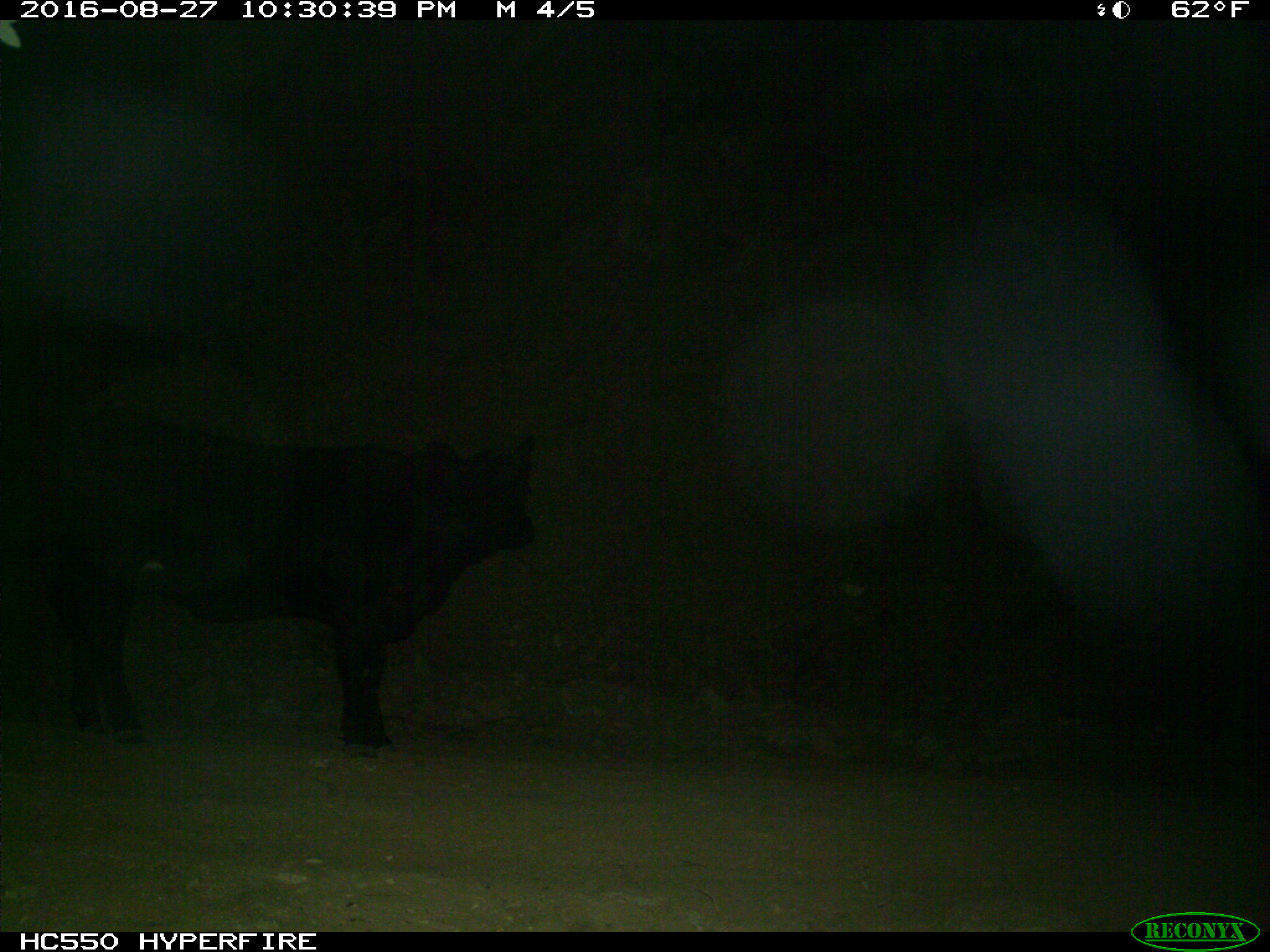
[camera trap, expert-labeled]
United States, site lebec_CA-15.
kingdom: Animalia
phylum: Chordata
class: Mammalia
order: Artiodactyla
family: Bovidae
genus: Bos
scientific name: Bos taurus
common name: domestic cow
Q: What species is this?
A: Bos taurus (domestic cow).